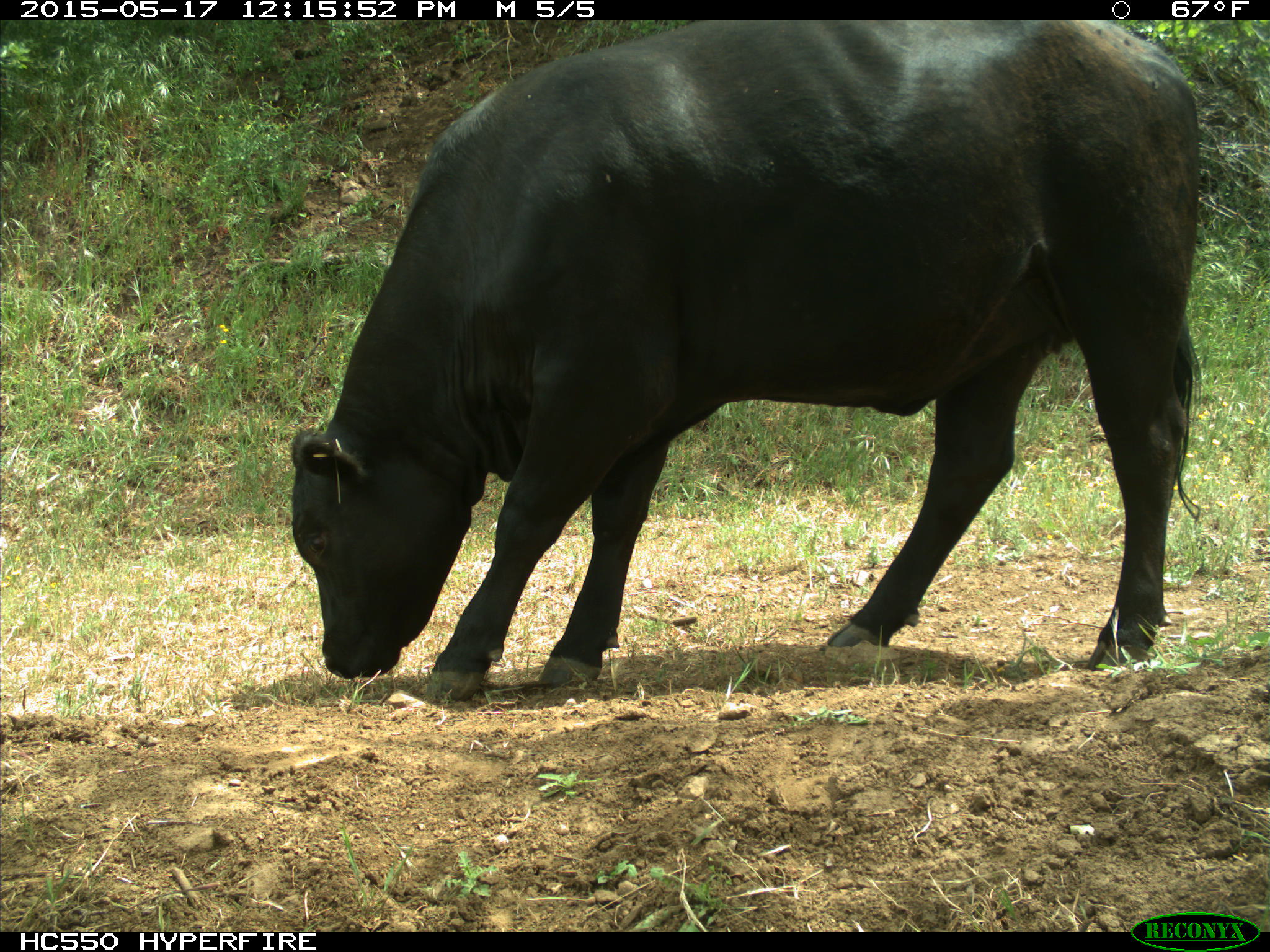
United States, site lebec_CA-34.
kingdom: Animalia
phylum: Chordata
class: Mammalia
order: Artiodactyla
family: Bovidae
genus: Bos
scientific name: Bos taurus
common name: domestic cow